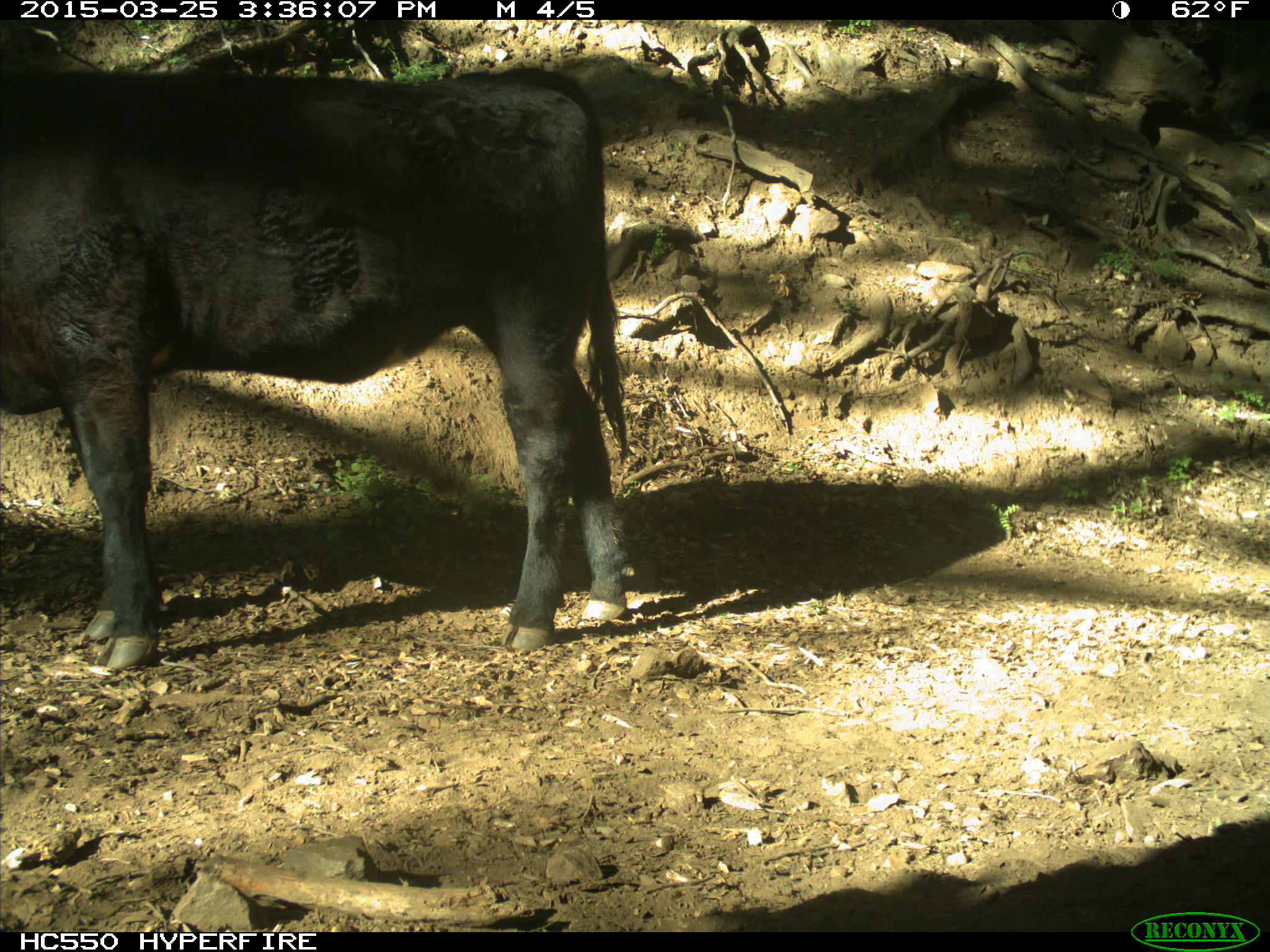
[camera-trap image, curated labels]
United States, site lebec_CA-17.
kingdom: Animalia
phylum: Chordata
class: Mammalia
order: Artiodactyla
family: Bovidae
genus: Bos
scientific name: Bos taurus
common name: domestic cow